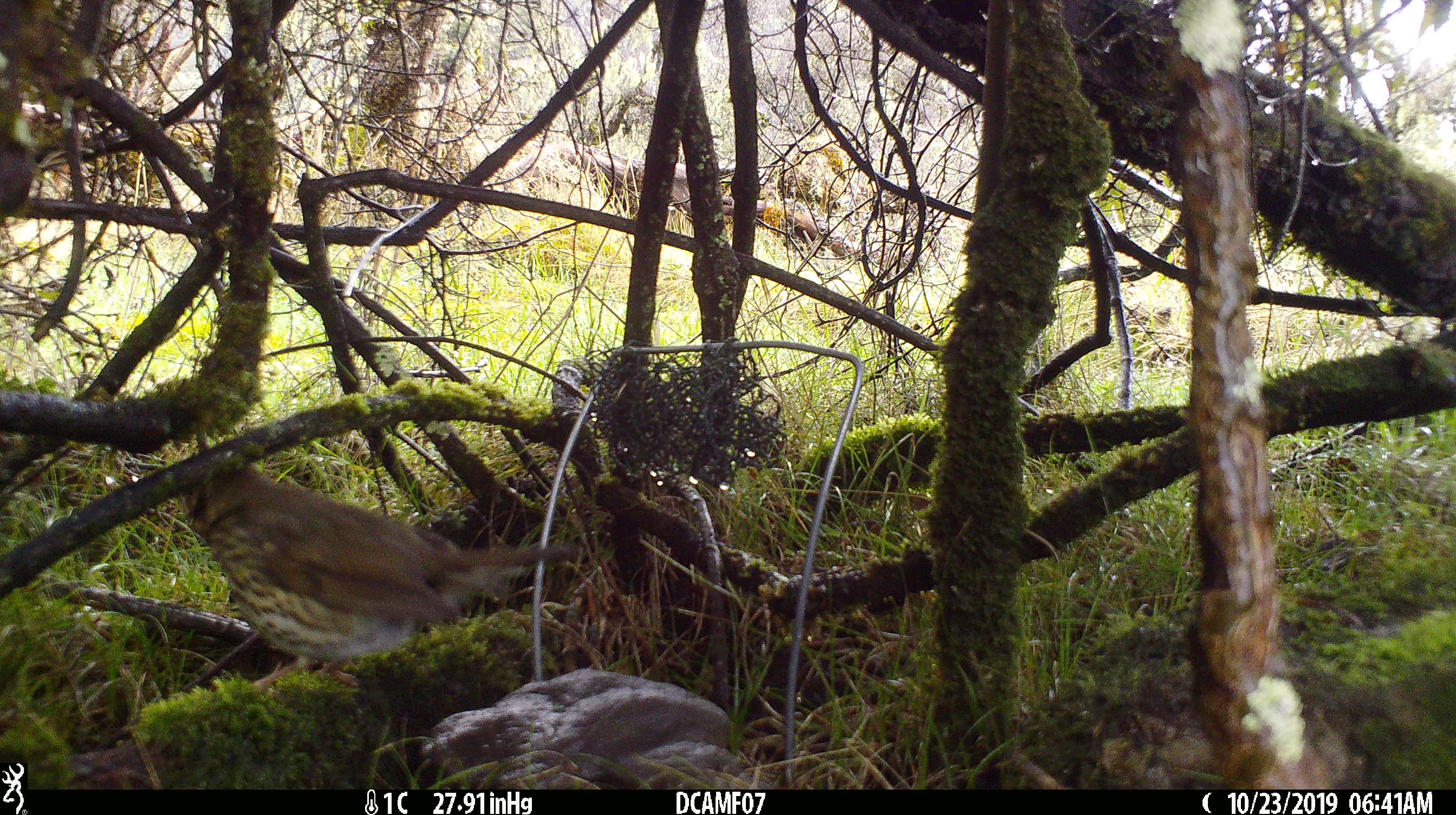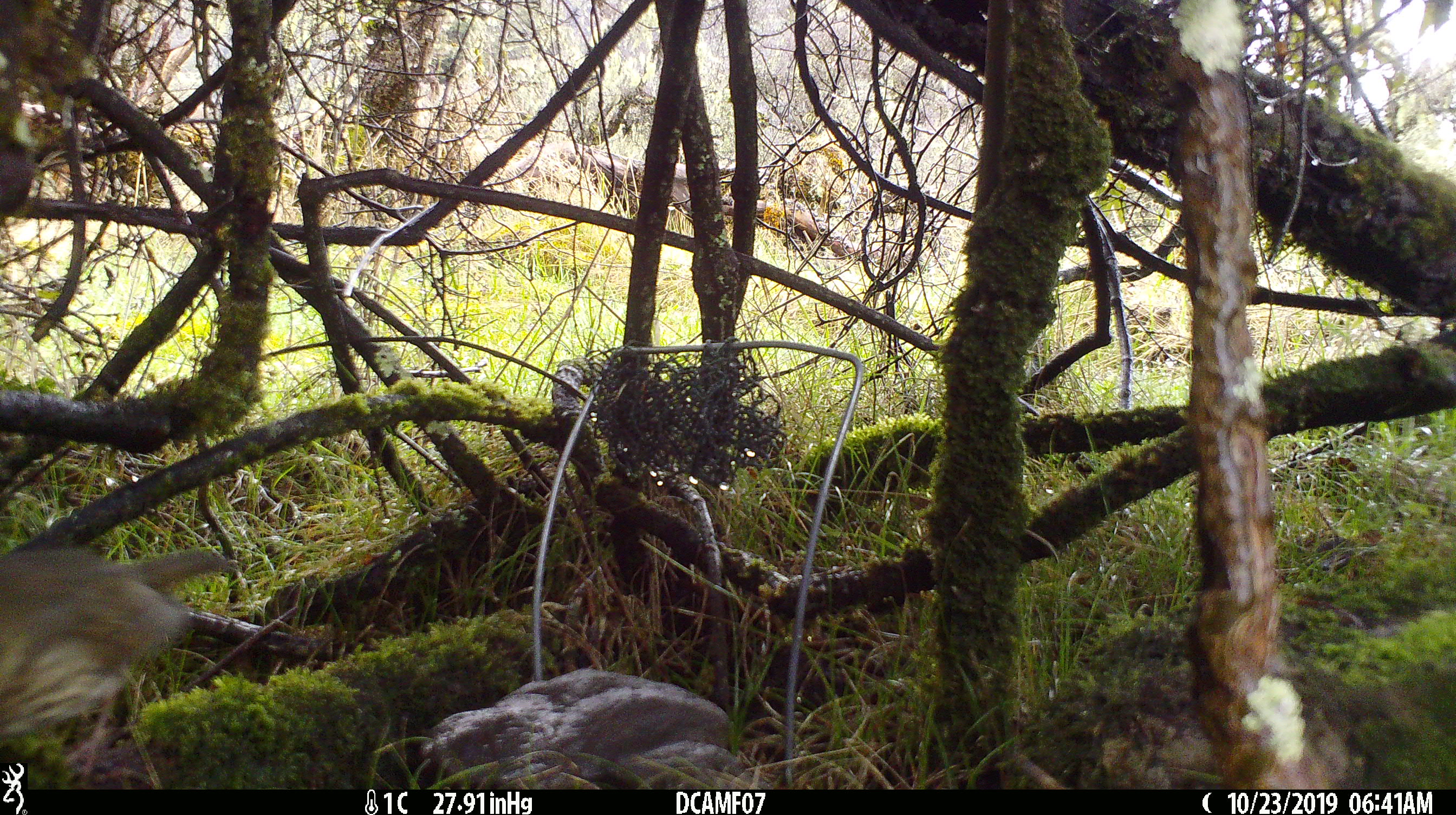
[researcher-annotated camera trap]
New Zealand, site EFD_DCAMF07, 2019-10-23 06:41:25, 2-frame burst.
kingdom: Animalia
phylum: Chordata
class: Aves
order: Passeriformes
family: Turdidae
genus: Turdus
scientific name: Turdus philomelos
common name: song thrush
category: thrush